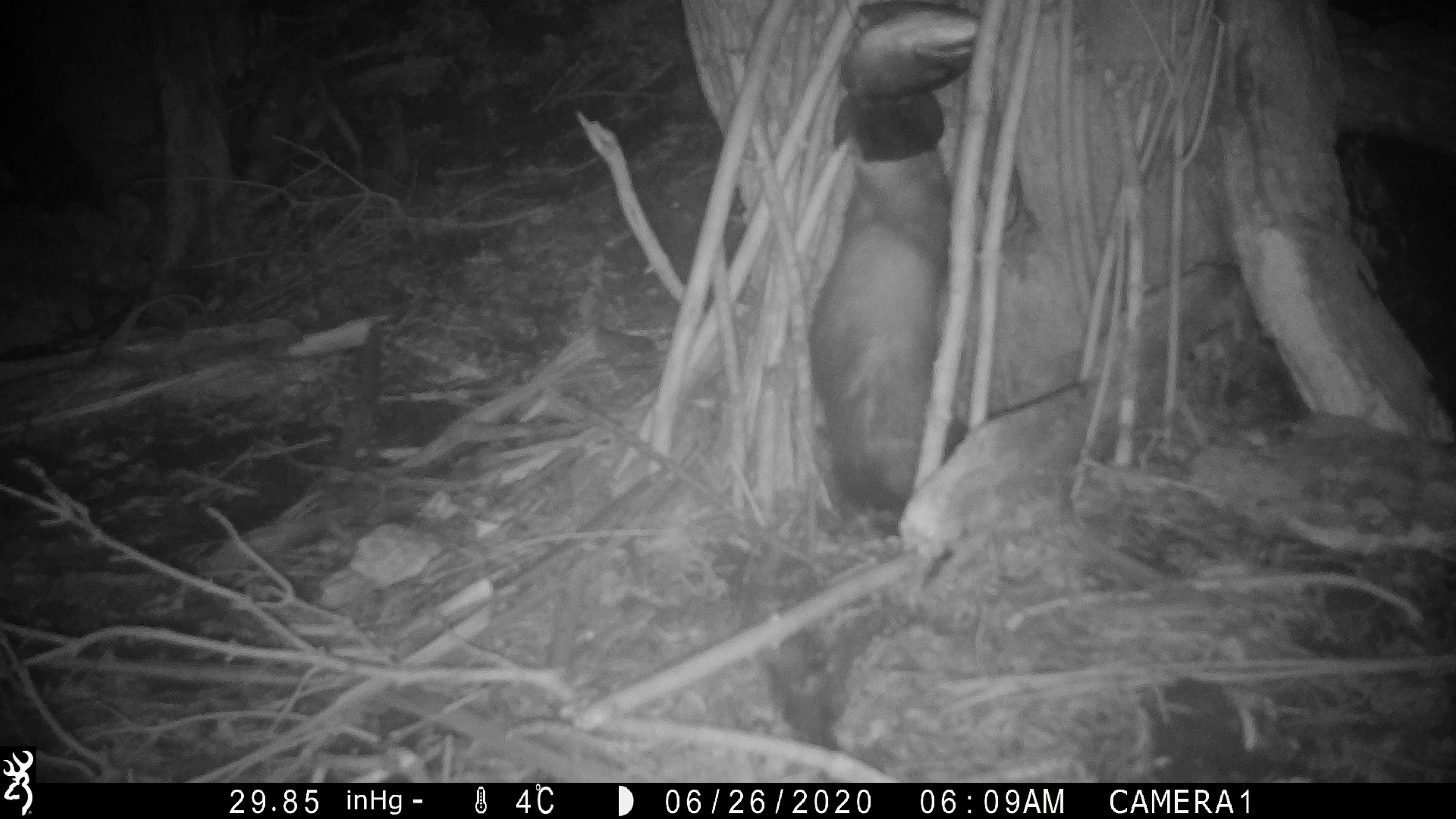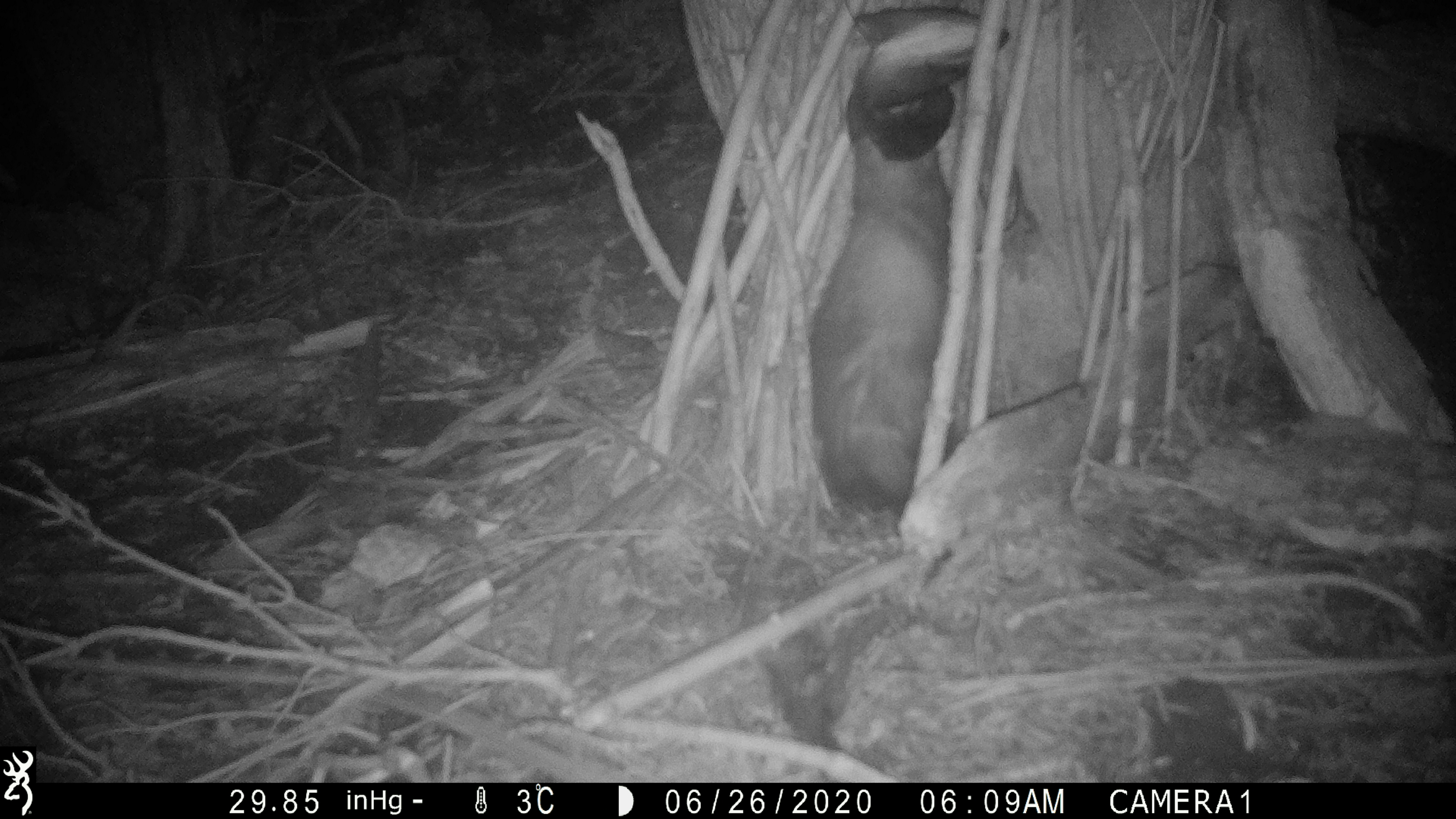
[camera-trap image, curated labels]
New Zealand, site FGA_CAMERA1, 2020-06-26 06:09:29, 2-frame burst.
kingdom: Animalia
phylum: Chordata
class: Mammalia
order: Carnivora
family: Mustelidae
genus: Mustela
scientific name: Mustela furo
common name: ferret